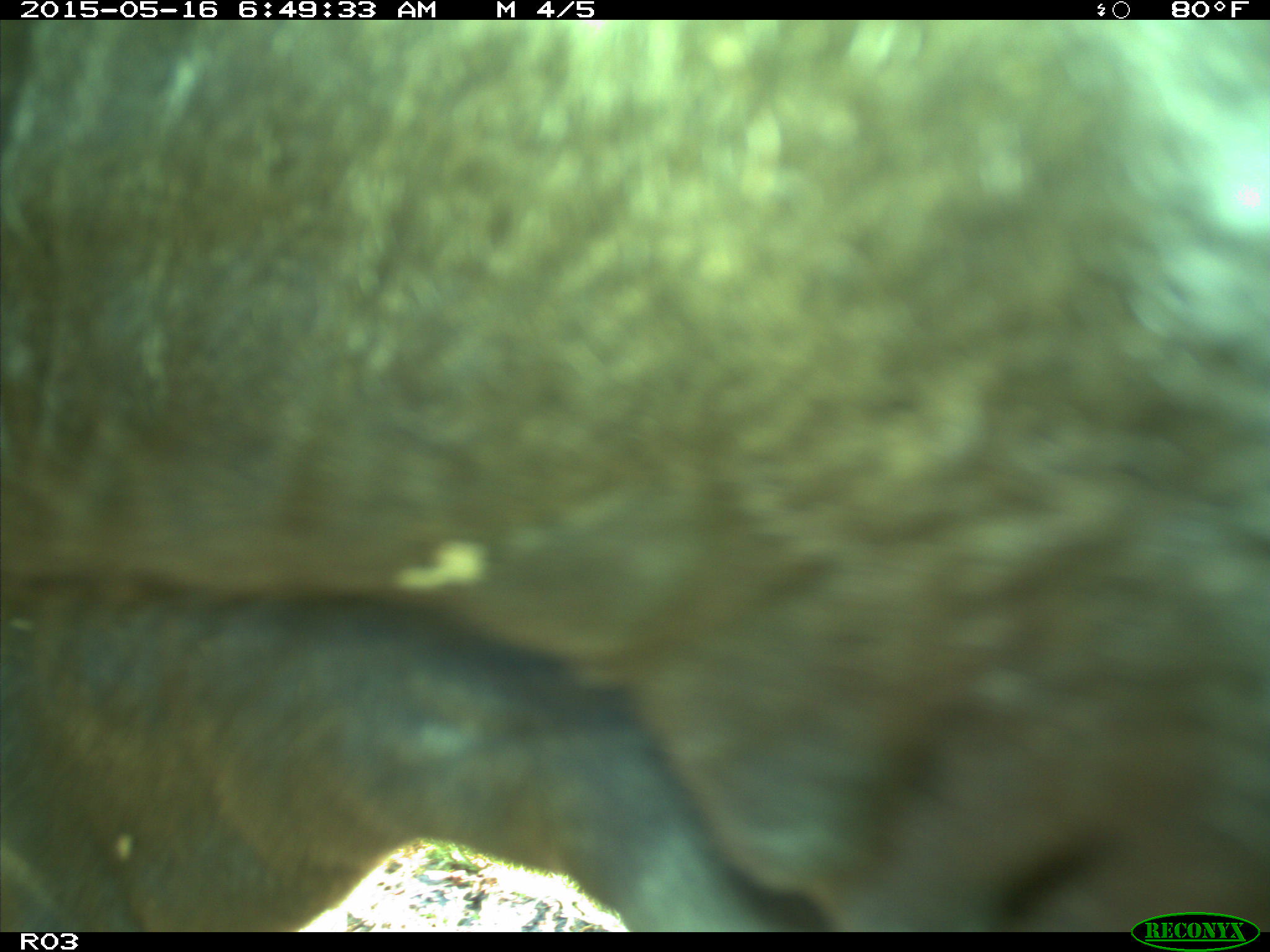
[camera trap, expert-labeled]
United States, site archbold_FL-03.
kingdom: Animalia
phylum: Chordata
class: Mammalia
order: Artiodactyla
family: Bovidae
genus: Bos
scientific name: Bos taurus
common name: domestic cow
Bos taurus (domestic cow).